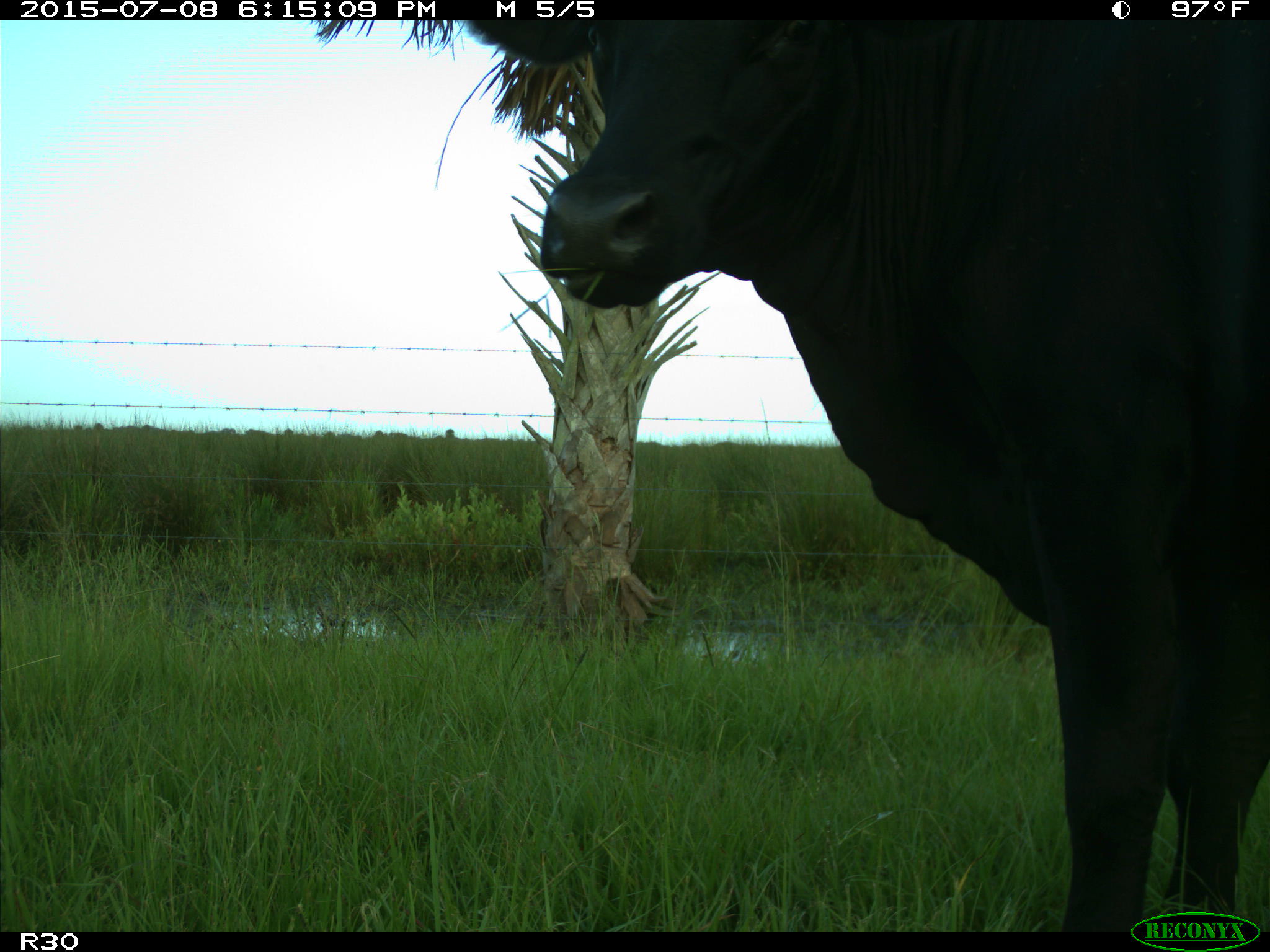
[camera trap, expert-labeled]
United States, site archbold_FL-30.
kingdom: Animalia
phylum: Chordata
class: Mammalia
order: Artiodactyla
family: Bovidae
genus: Bos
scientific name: Bos taurus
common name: domestic cow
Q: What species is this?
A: Bos taurus (domestic cow).